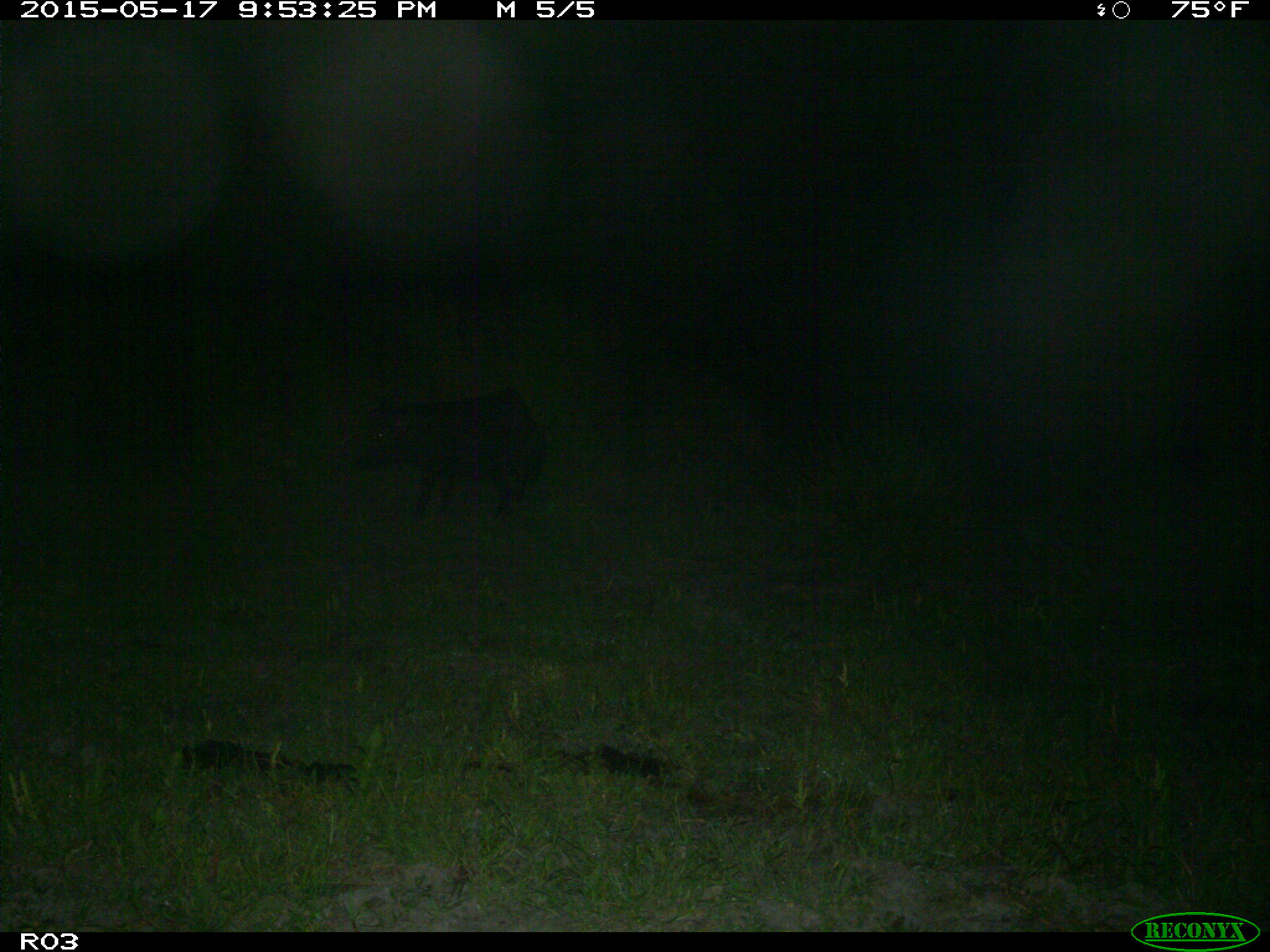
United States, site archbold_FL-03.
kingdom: Animalia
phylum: Chordata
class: Mammalia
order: Artiodactyla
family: Suidae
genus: Sus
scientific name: Sus scrofa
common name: wild boar